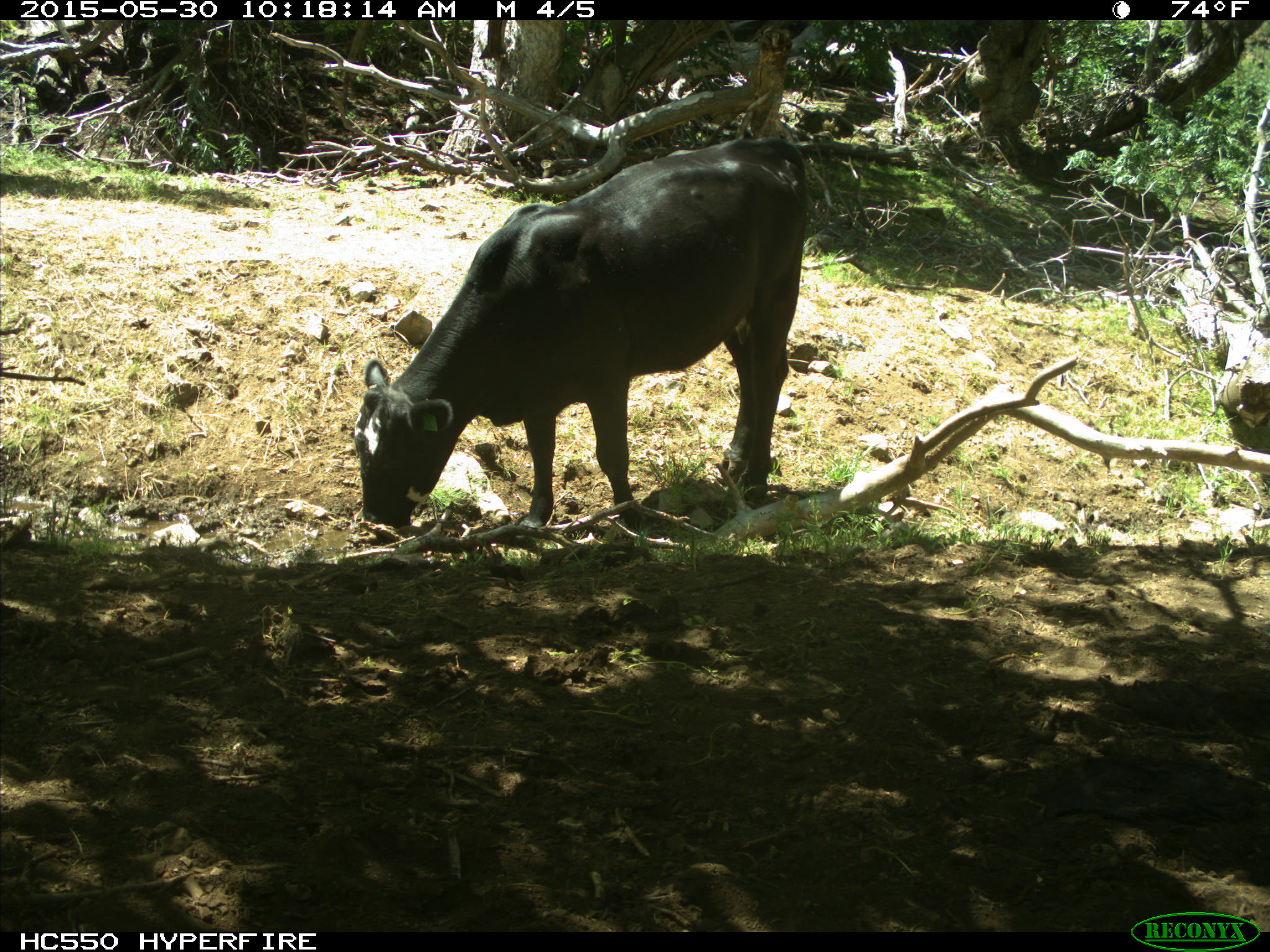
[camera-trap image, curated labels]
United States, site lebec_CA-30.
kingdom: Animalia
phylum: Chordata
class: Mammalia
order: Artiodactyla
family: Bovidae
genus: Bos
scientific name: Bos taurus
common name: domestic cow